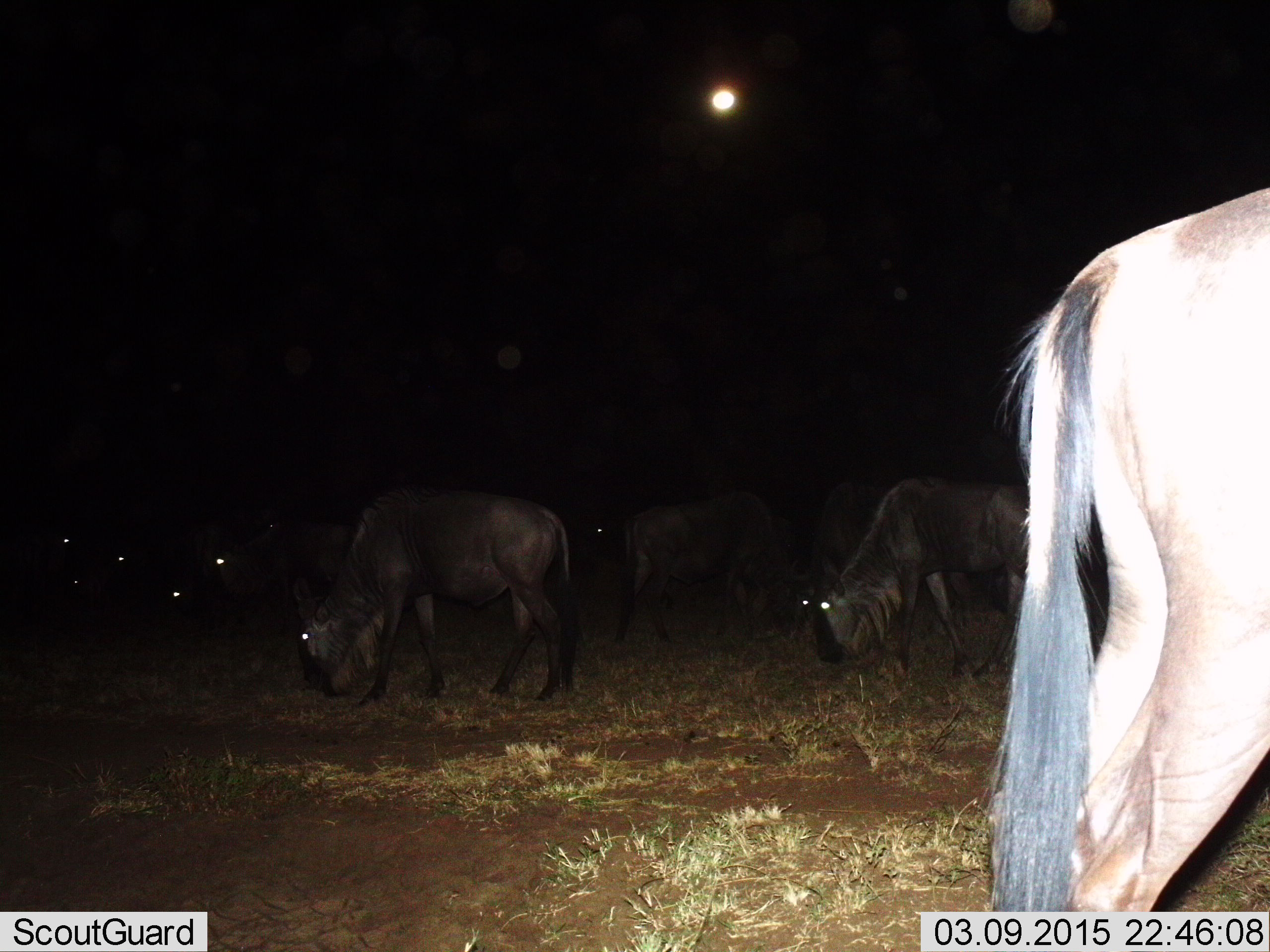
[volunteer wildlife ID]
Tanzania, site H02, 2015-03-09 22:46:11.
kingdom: Animalia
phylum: Chordata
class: Mammalia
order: Artiodactyla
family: Bovidae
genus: Connochaetes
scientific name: Connochaetes taurinus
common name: blue wildebeest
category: wildebeest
Wildebeest (blue wildebeest) (Connochaetes taurinus), count 8. Behavior (volunteer vote fractions): standing 50%, resting 10%, moving 0%, interacting 0%. Young present (vote fraction): 0%. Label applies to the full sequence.